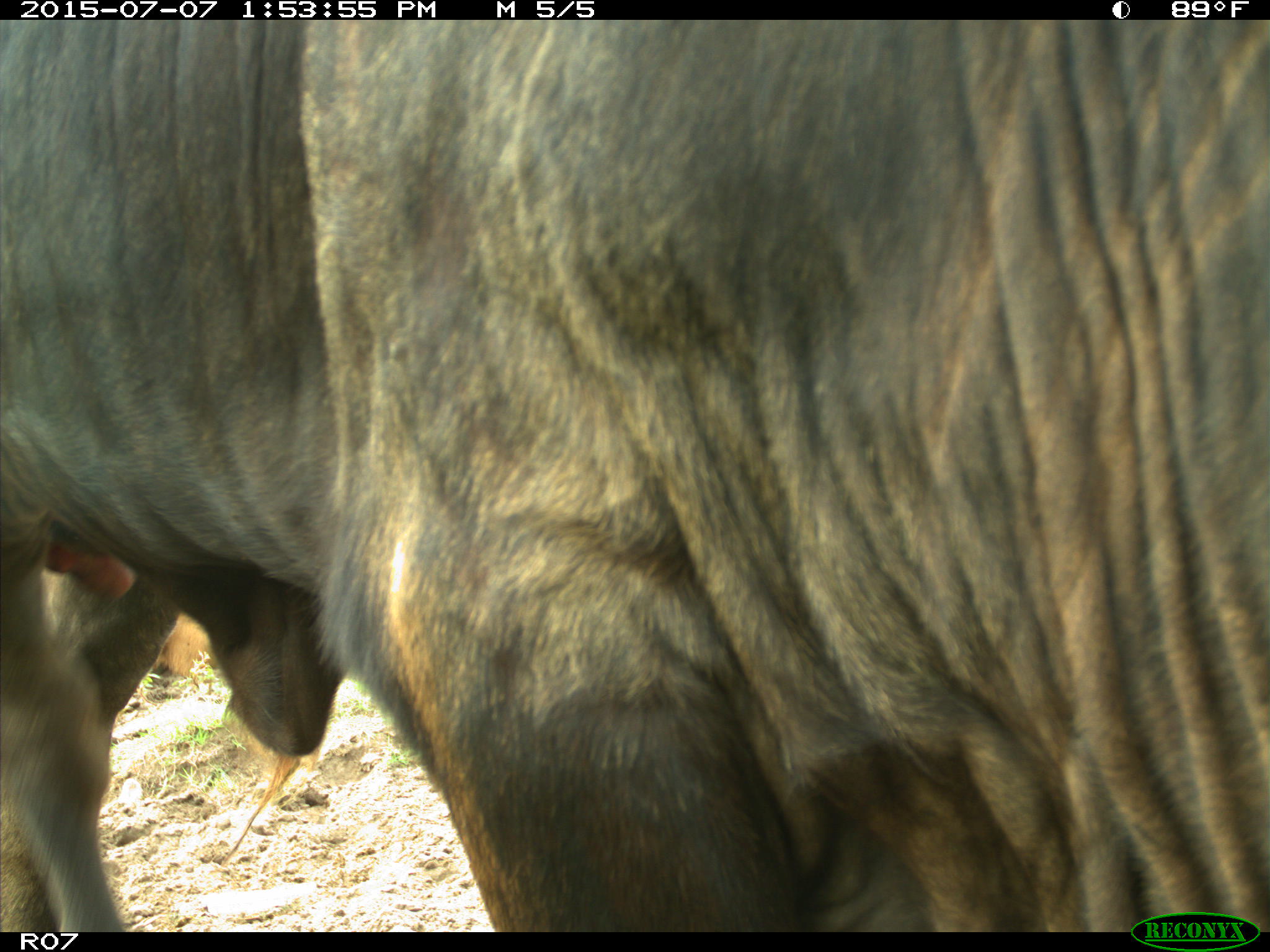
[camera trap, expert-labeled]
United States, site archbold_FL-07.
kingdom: Animalia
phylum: Chordata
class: Mammalia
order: Artiodactyla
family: Bovidae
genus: Bos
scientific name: Bos taurus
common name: domestic cow